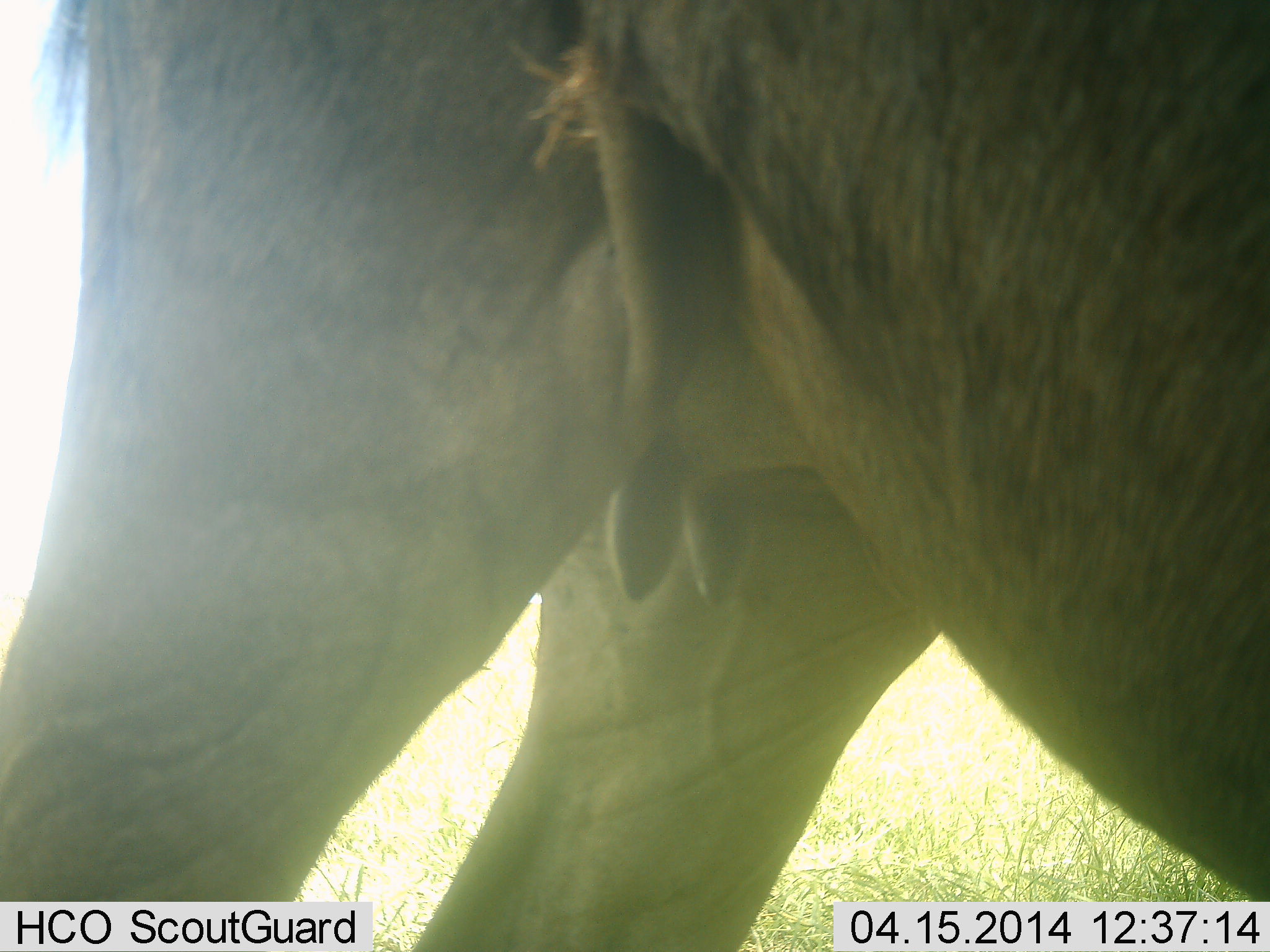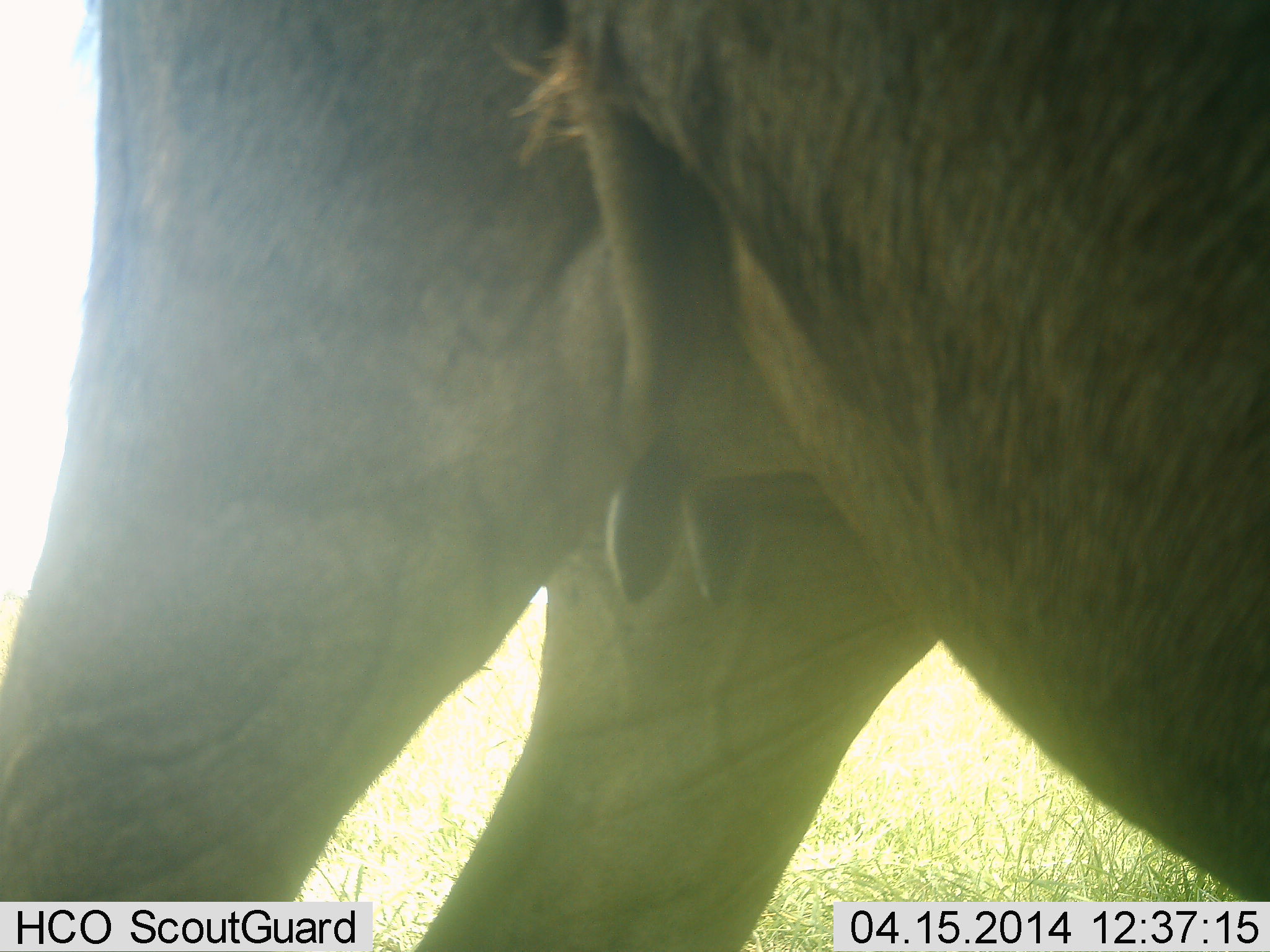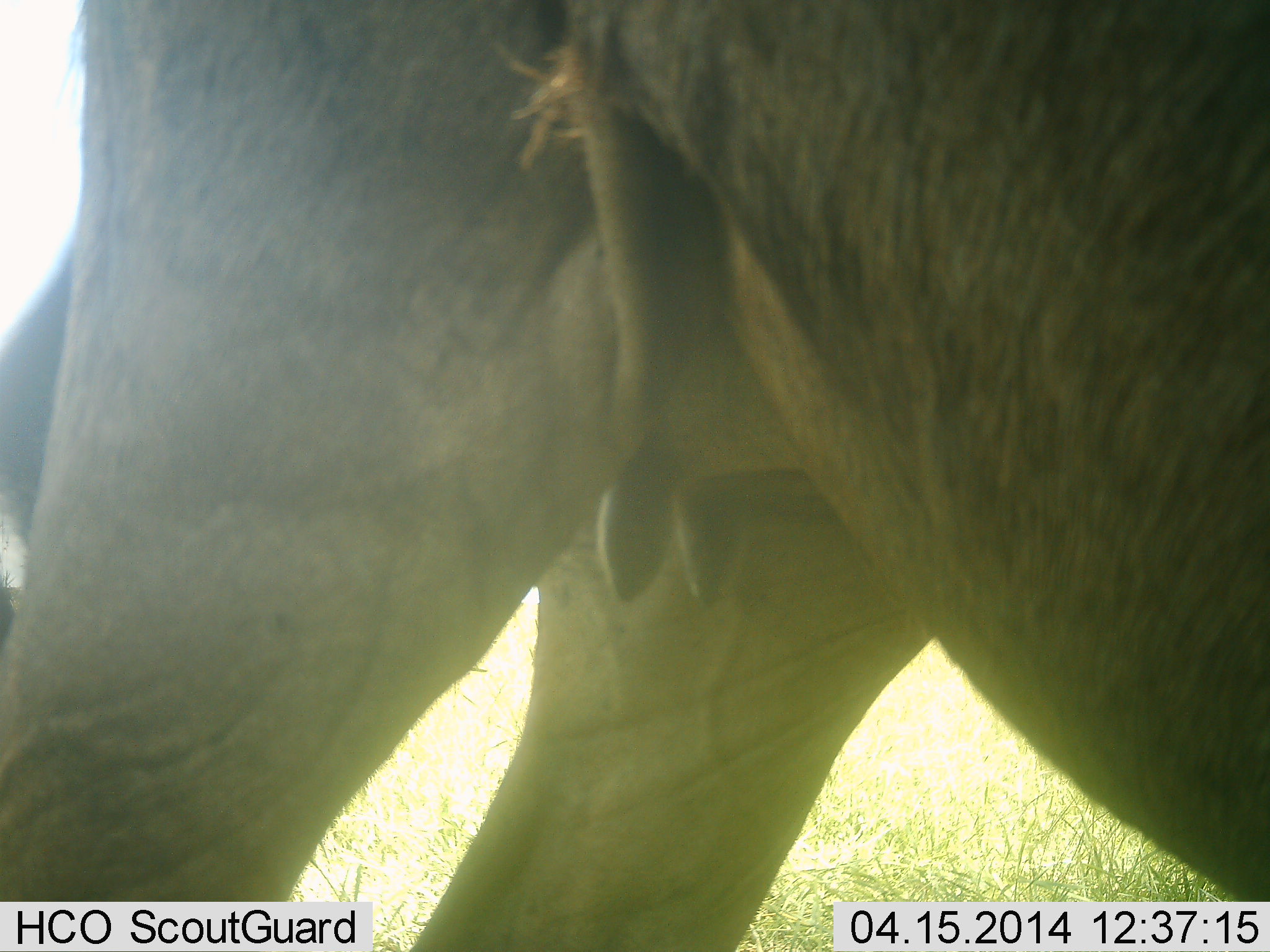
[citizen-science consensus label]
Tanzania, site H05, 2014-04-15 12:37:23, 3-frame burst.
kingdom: Animalia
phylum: Chordata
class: Mammalia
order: Artiodactyla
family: Bovidae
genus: Connochaetes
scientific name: Connochaetes taurinus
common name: blue wildebeest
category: wildebeest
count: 1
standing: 100%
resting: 0%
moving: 0%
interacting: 0%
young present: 0%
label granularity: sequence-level